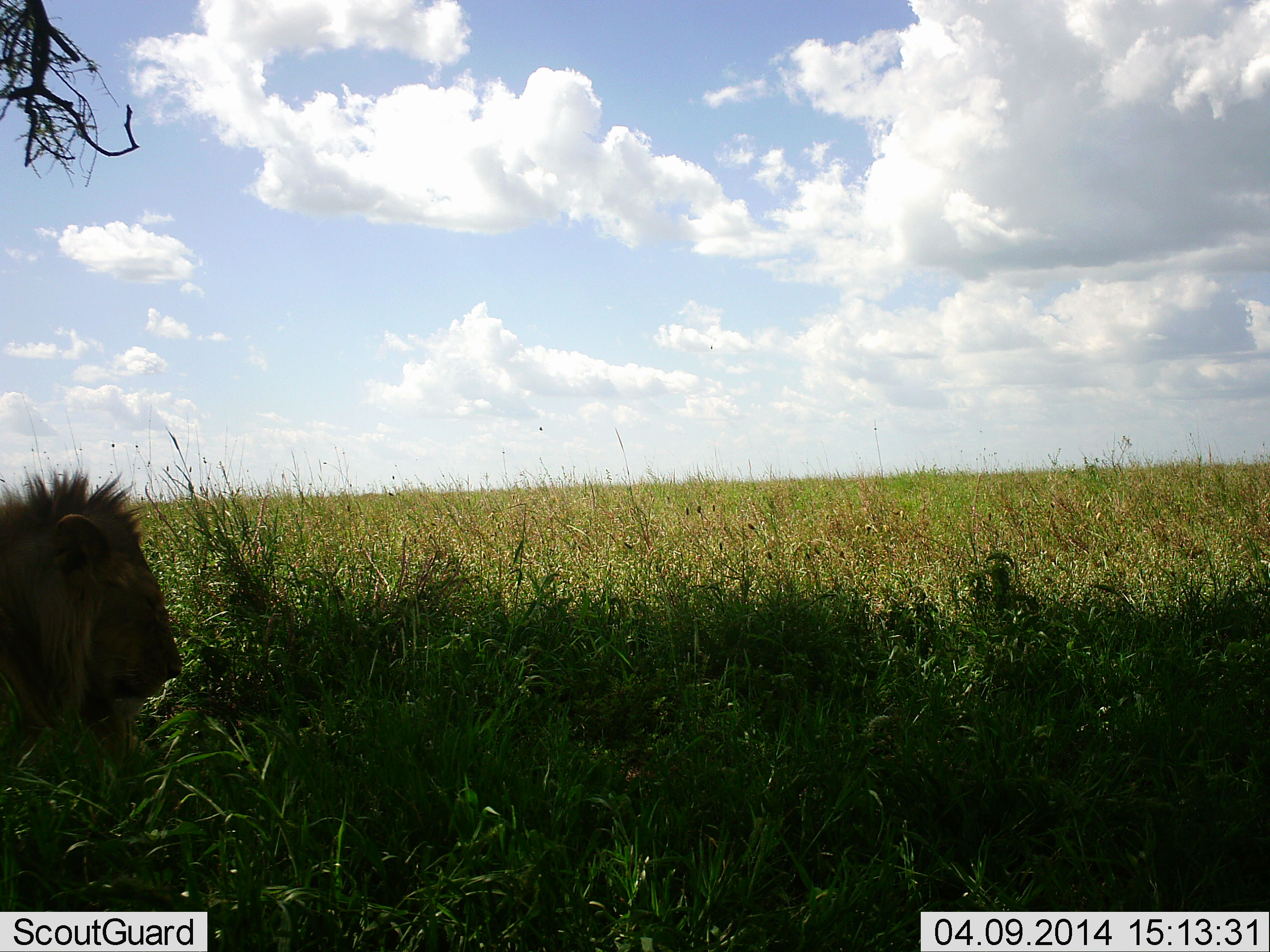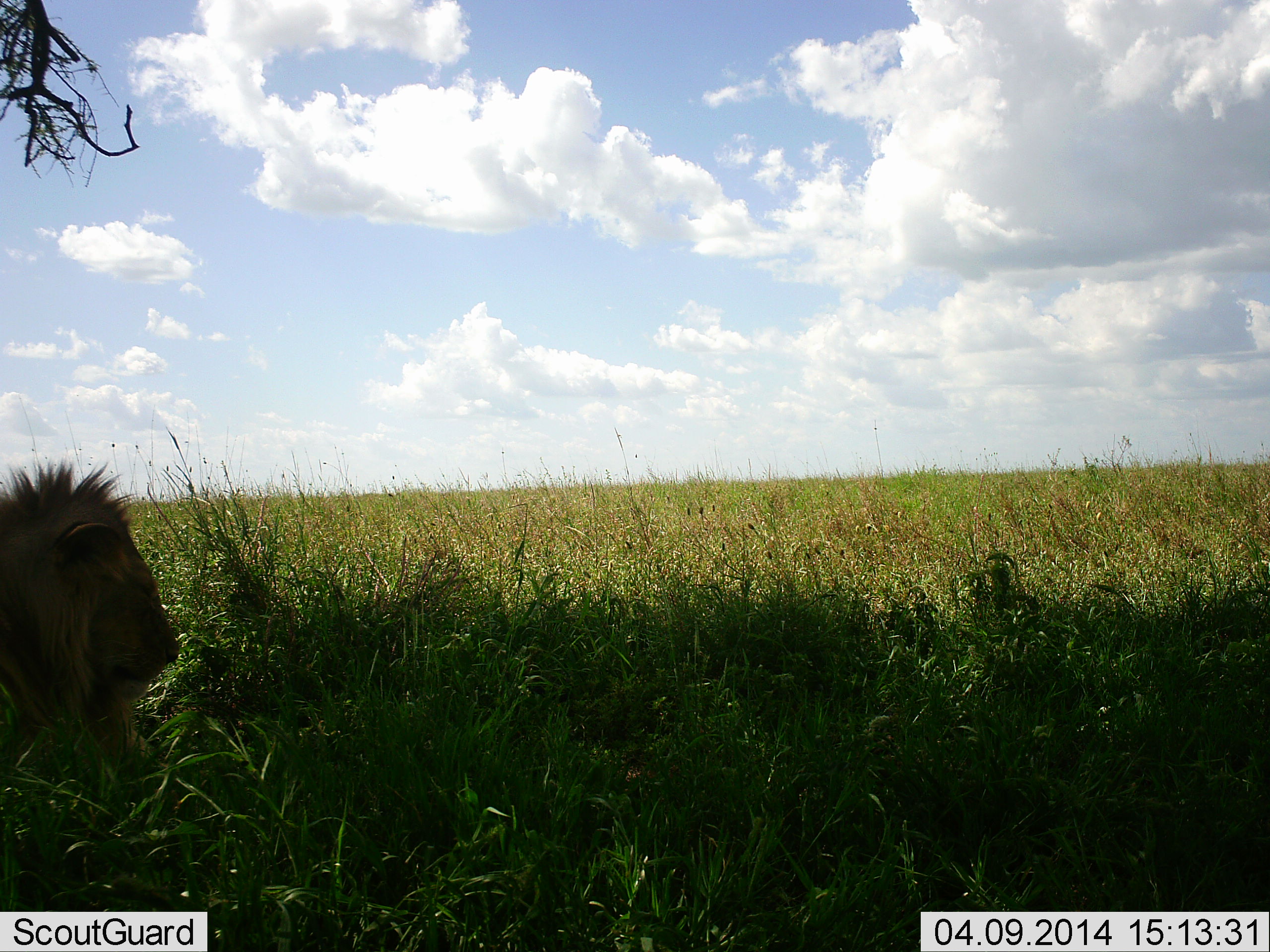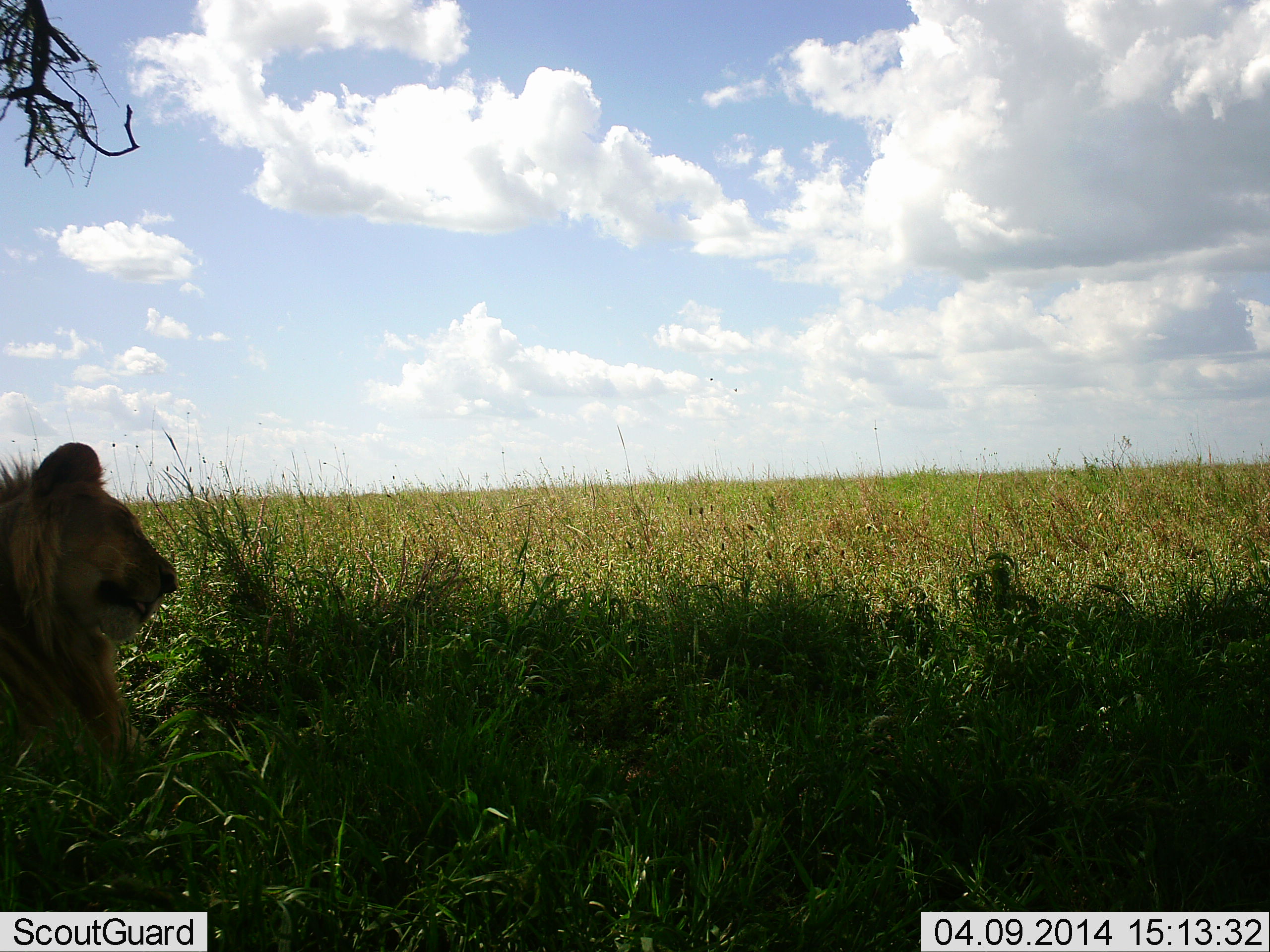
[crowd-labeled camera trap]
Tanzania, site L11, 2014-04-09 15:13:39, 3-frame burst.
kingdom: Animalia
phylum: Chordata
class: Mammalia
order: Carnivora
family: Felidae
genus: Panthera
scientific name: Panthera leo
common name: lion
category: lionmale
Lionmale (lion) (Panthera leo), count 1. Behavior (volunteer vote fractions): standing 8%, resting 92%, moving 17%, interacting 0%. Young present (vote fraction): 0%. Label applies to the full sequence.